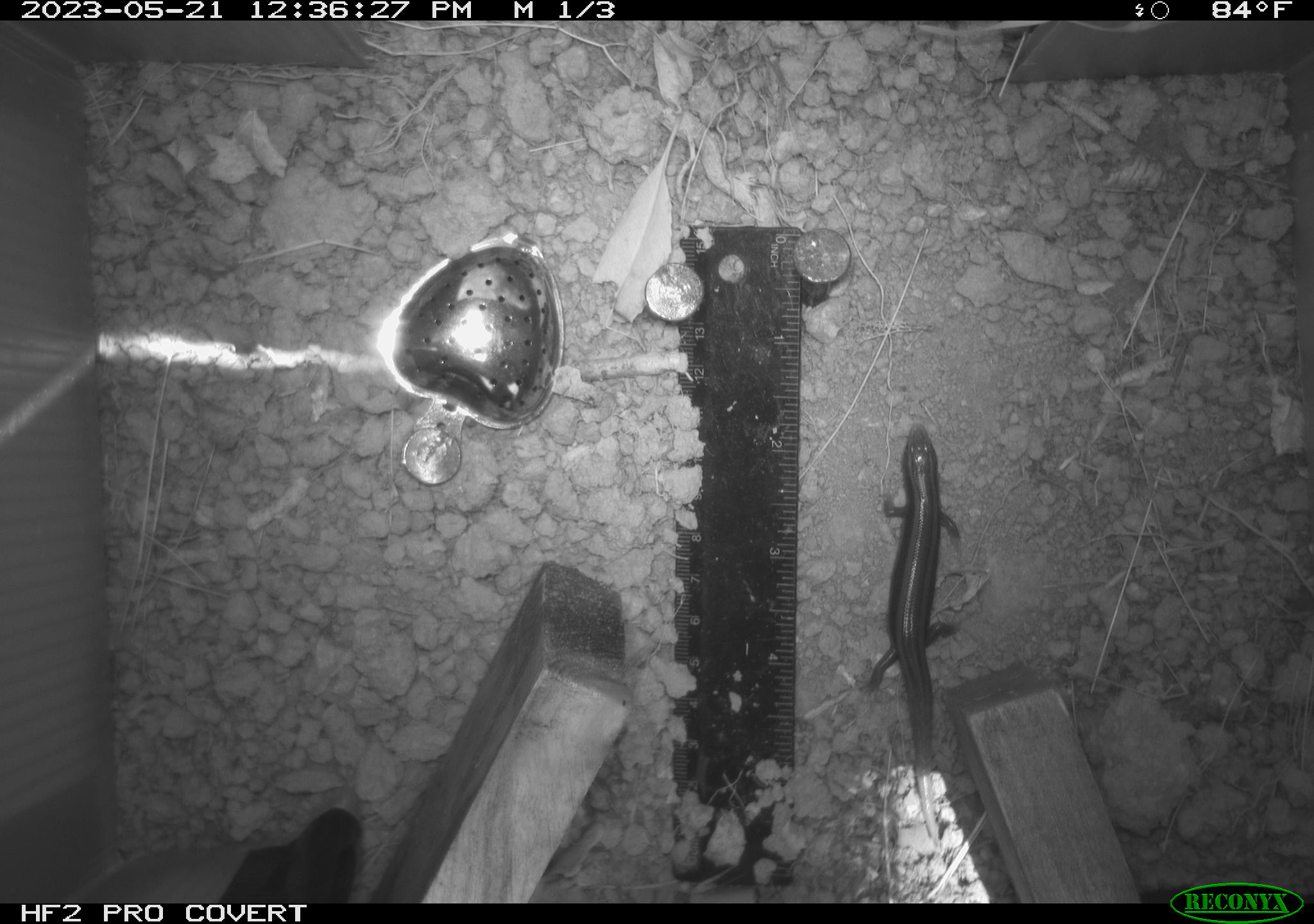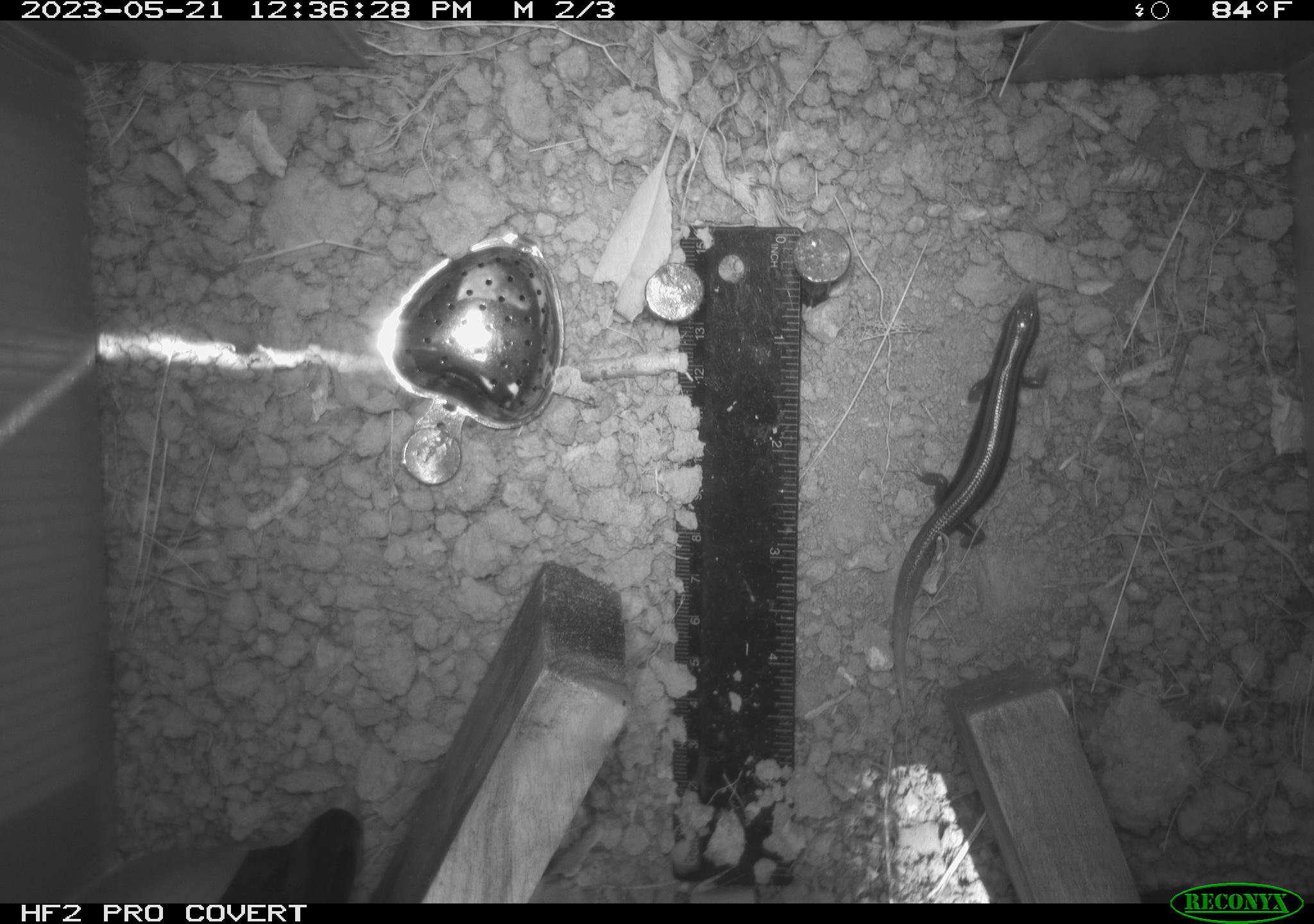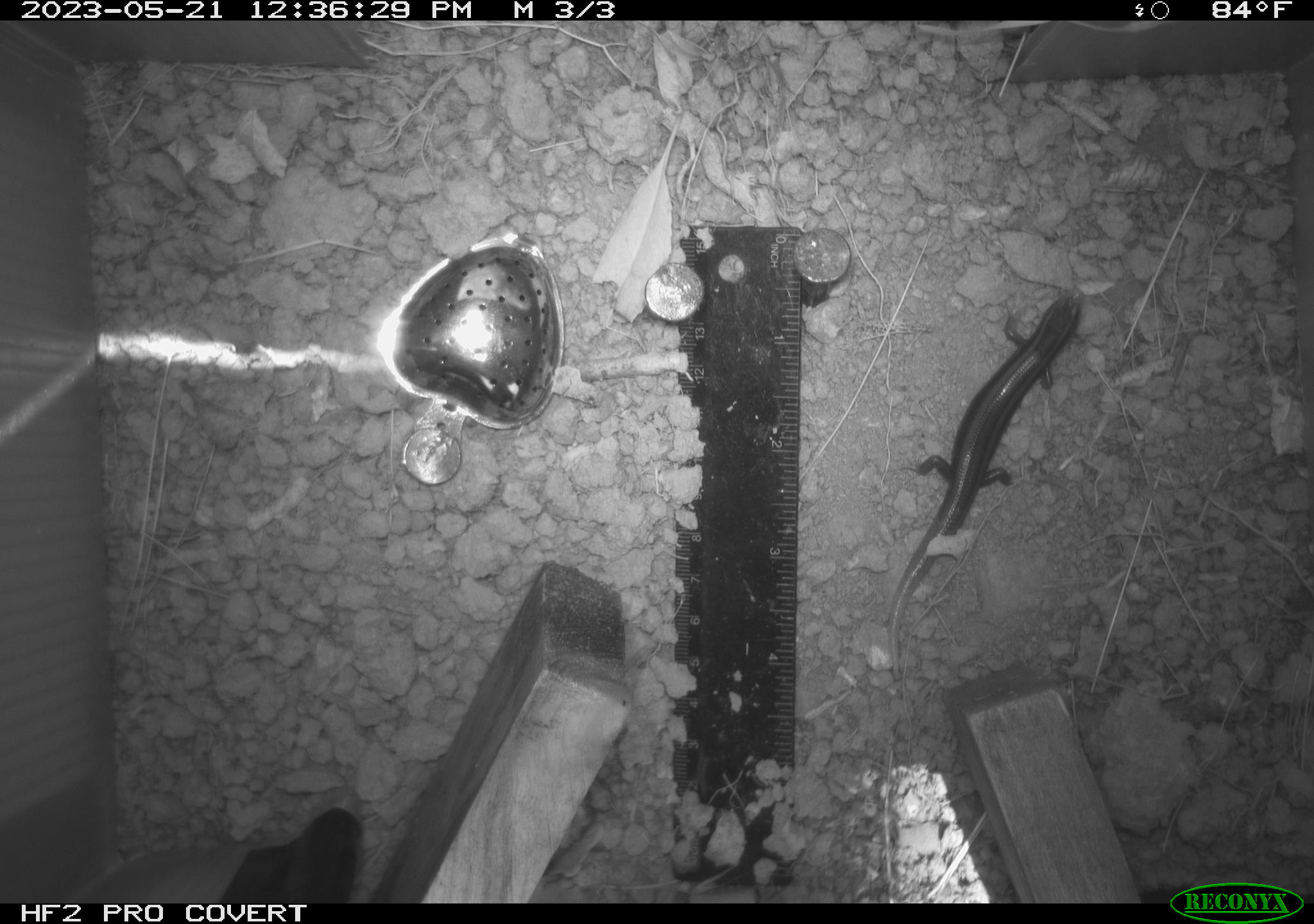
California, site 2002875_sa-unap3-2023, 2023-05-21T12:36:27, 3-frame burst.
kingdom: Animalia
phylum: Chordata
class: Reptilia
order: Squamata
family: Scincidae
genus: Plestiodon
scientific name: Plestiodon skiltonianus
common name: western skink